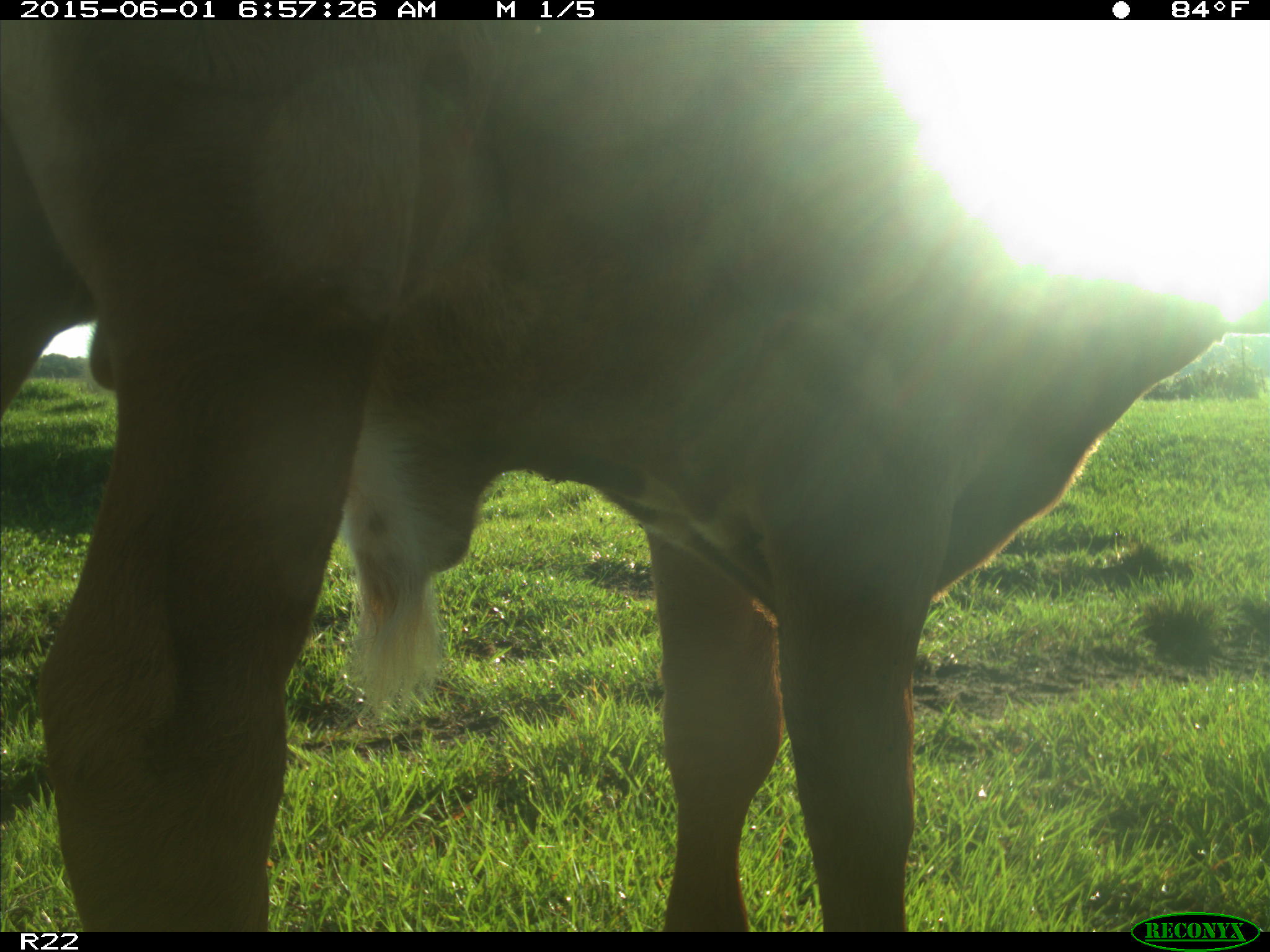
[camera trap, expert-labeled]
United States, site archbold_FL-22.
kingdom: Animalia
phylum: Chordata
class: Mammalia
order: Artiodactyla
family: Bovidae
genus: Bos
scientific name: Bos taurus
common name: domestic cow